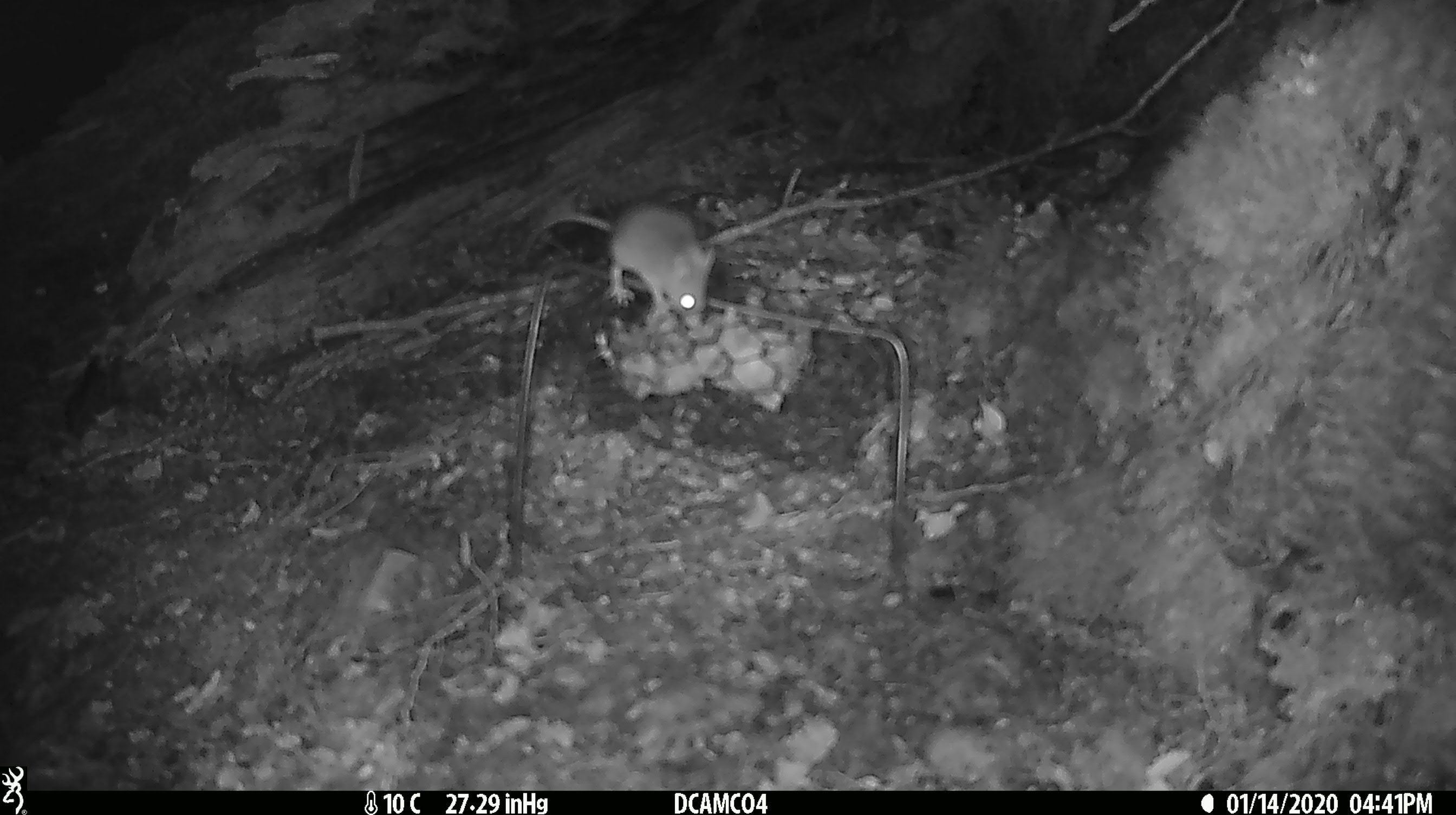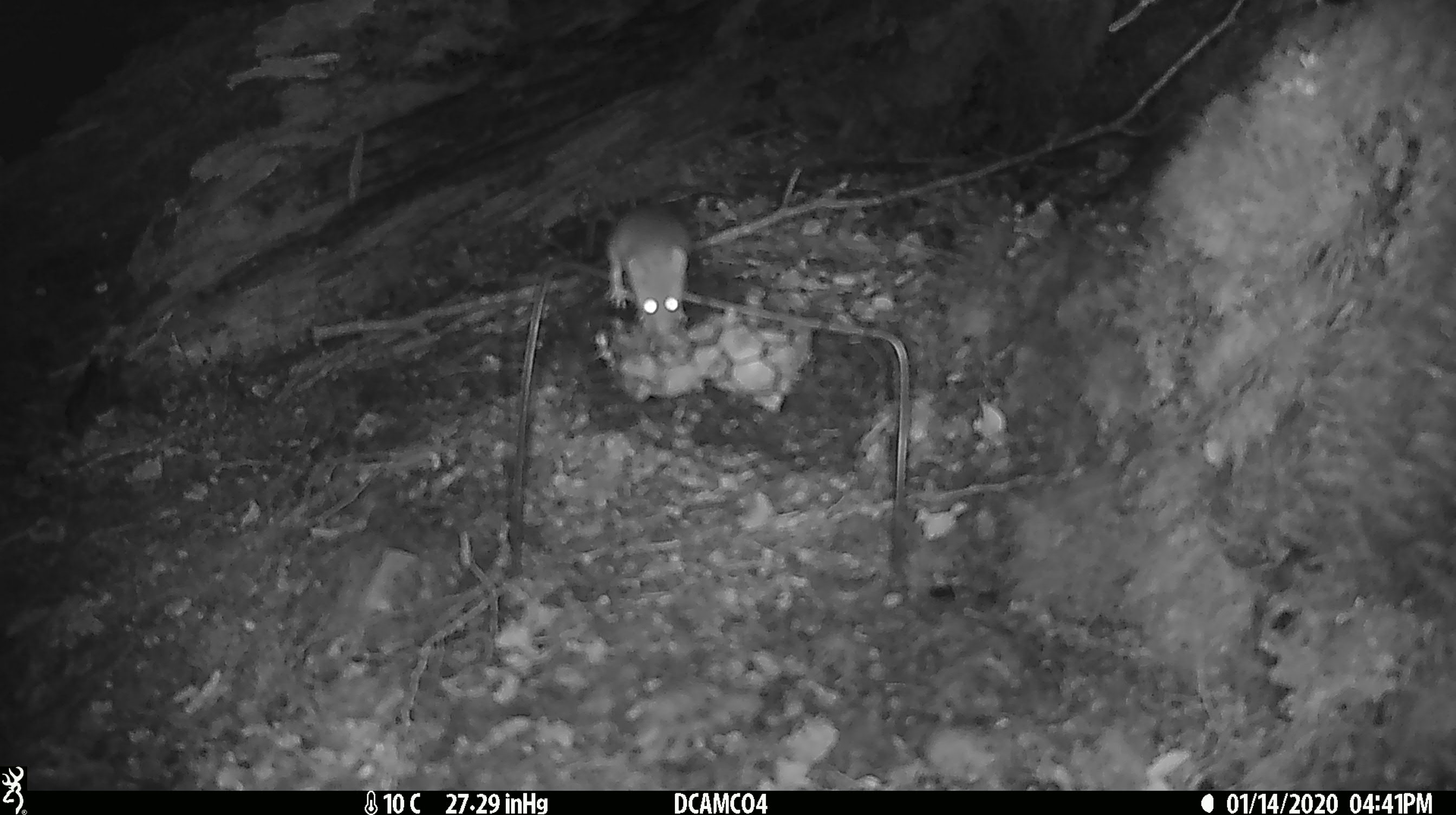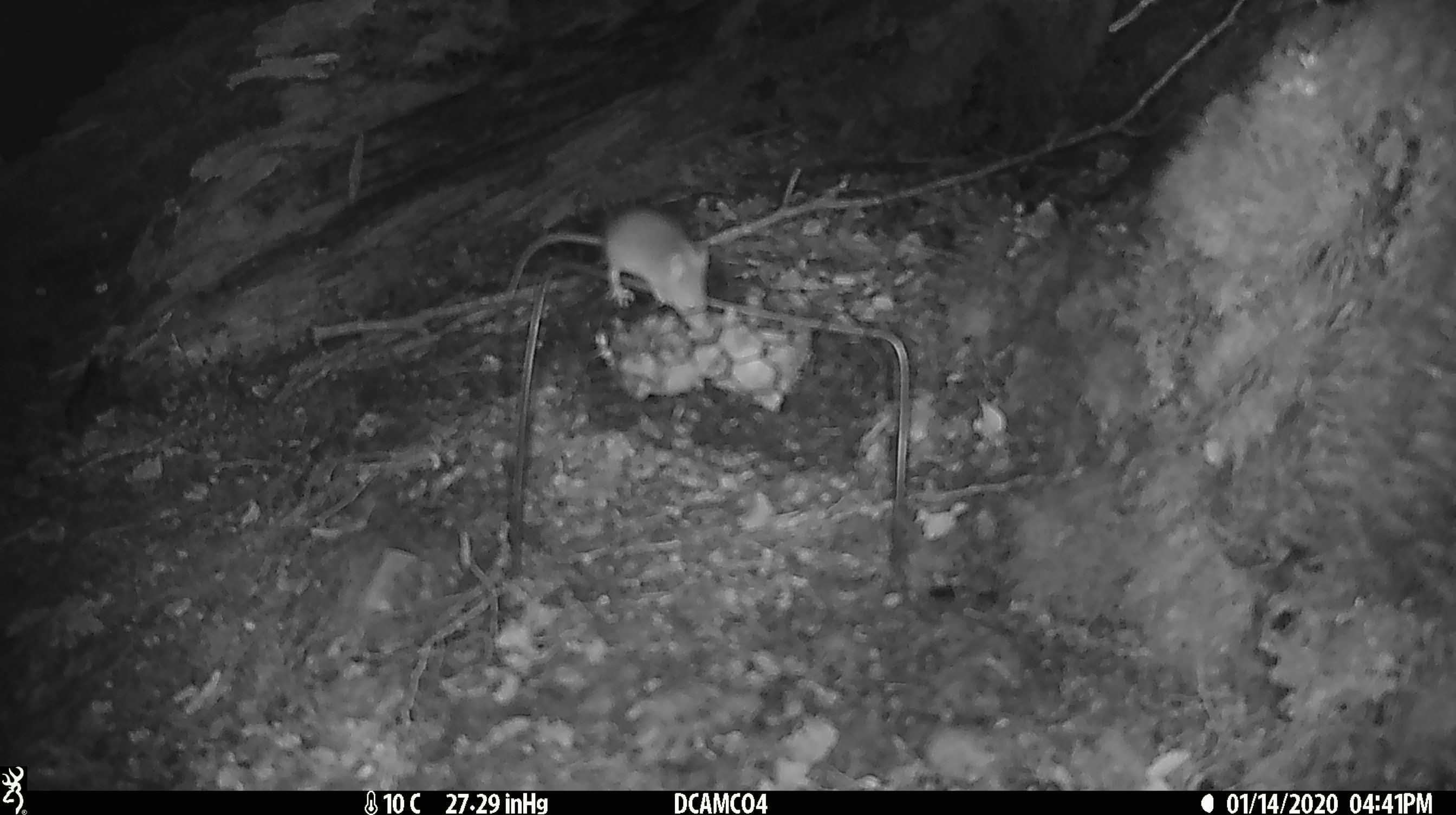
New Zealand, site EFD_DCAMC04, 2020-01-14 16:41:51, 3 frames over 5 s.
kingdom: Animalia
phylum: Chordata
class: Mammalia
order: Rodentia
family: Muridae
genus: Mus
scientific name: Mus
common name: mouse